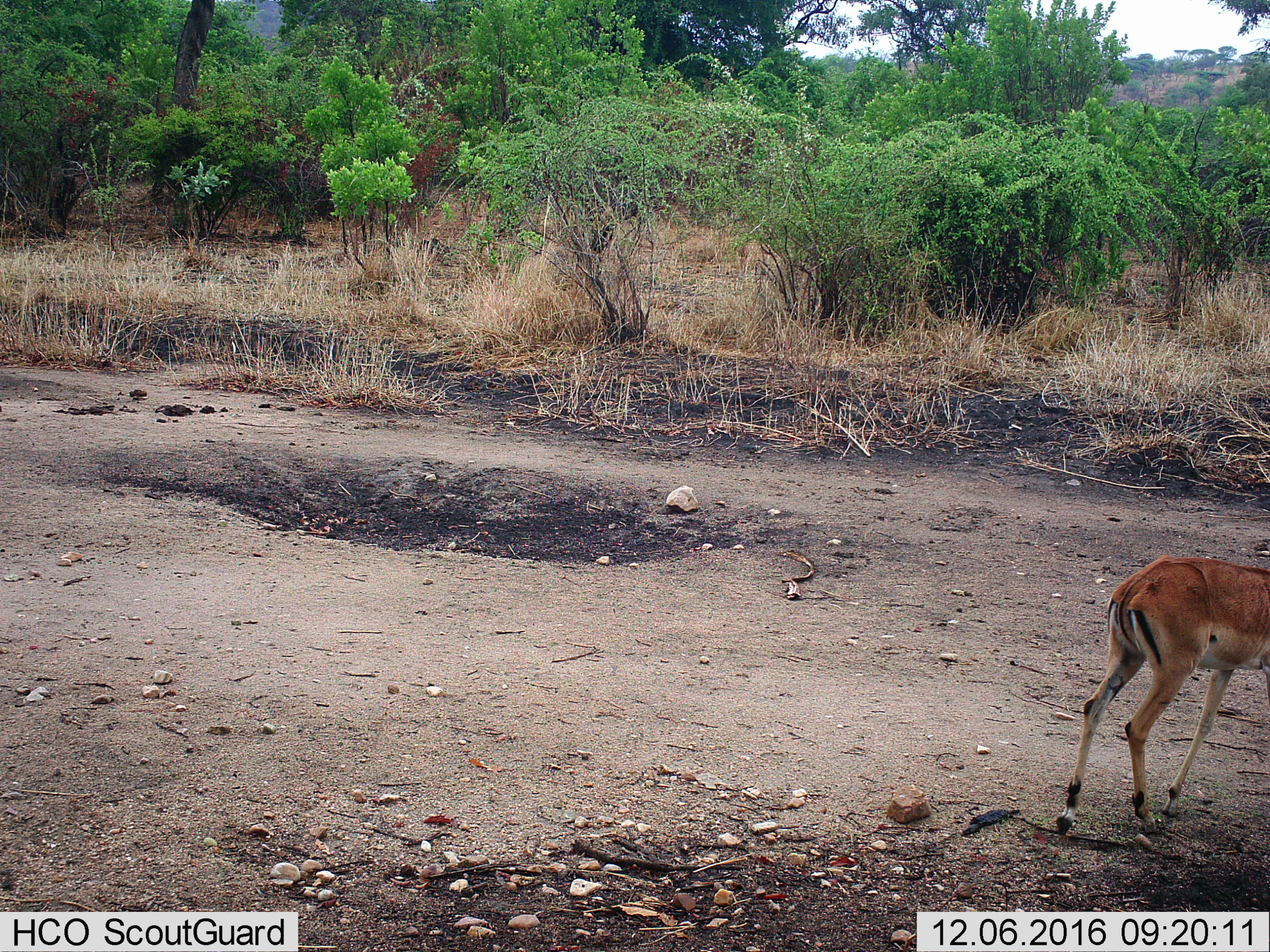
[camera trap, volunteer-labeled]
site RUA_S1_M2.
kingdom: Animalia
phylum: Chordata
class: Mammalia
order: Artiodactyla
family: Bovidae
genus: Aepyceros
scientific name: Aepyceros melampus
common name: impala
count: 1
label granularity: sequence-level